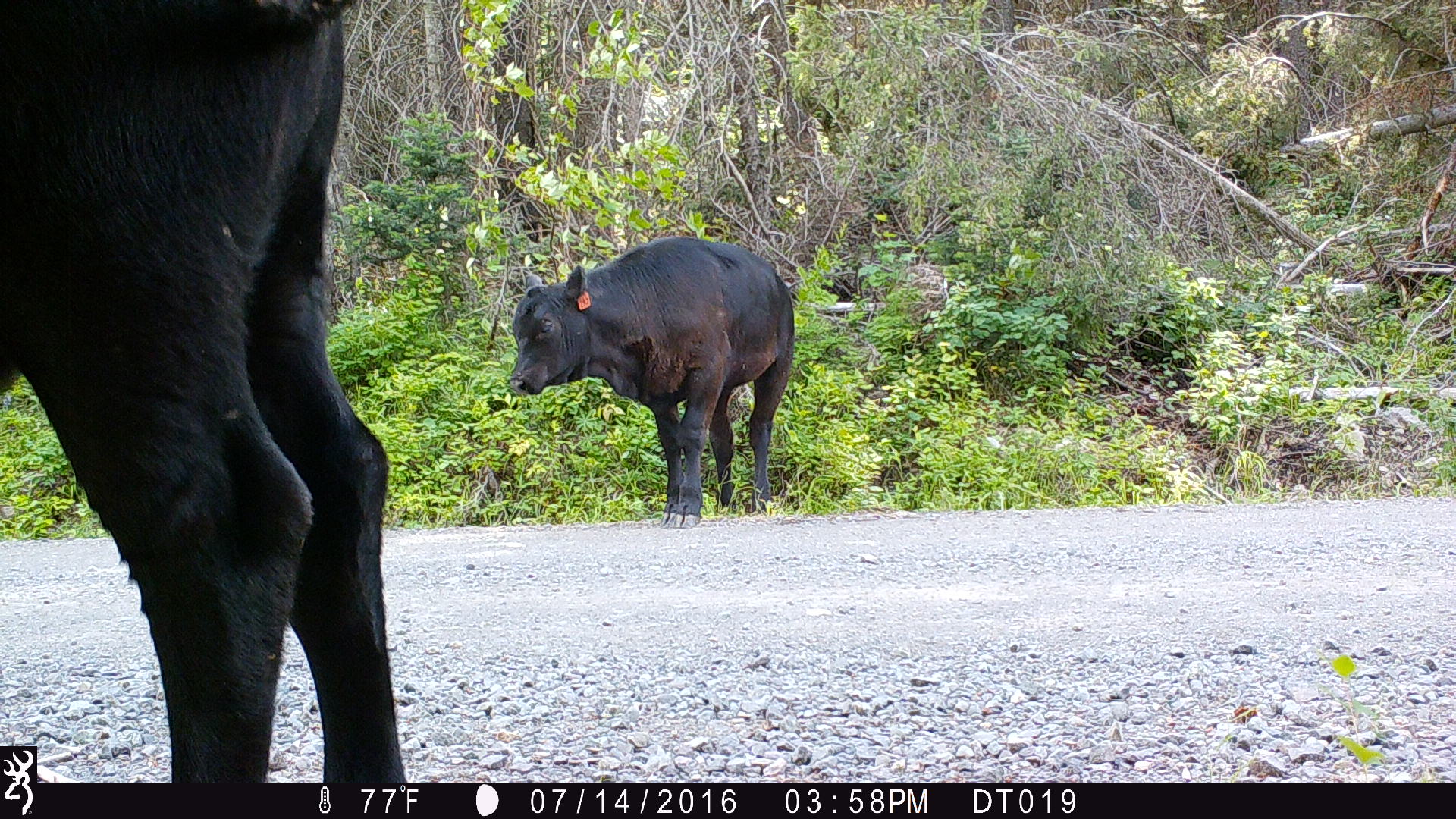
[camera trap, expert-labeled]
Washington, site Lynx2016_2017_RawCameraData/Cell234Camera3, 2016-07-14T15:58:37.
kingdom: Animalia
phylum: Chordata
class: Mammalia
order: Artiodactyla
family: Bovidae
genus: Bos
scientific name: Bos taurus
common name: domestic cattle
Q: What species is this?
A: Domestic cattle (Bos taurus).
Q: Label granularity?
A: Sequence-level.